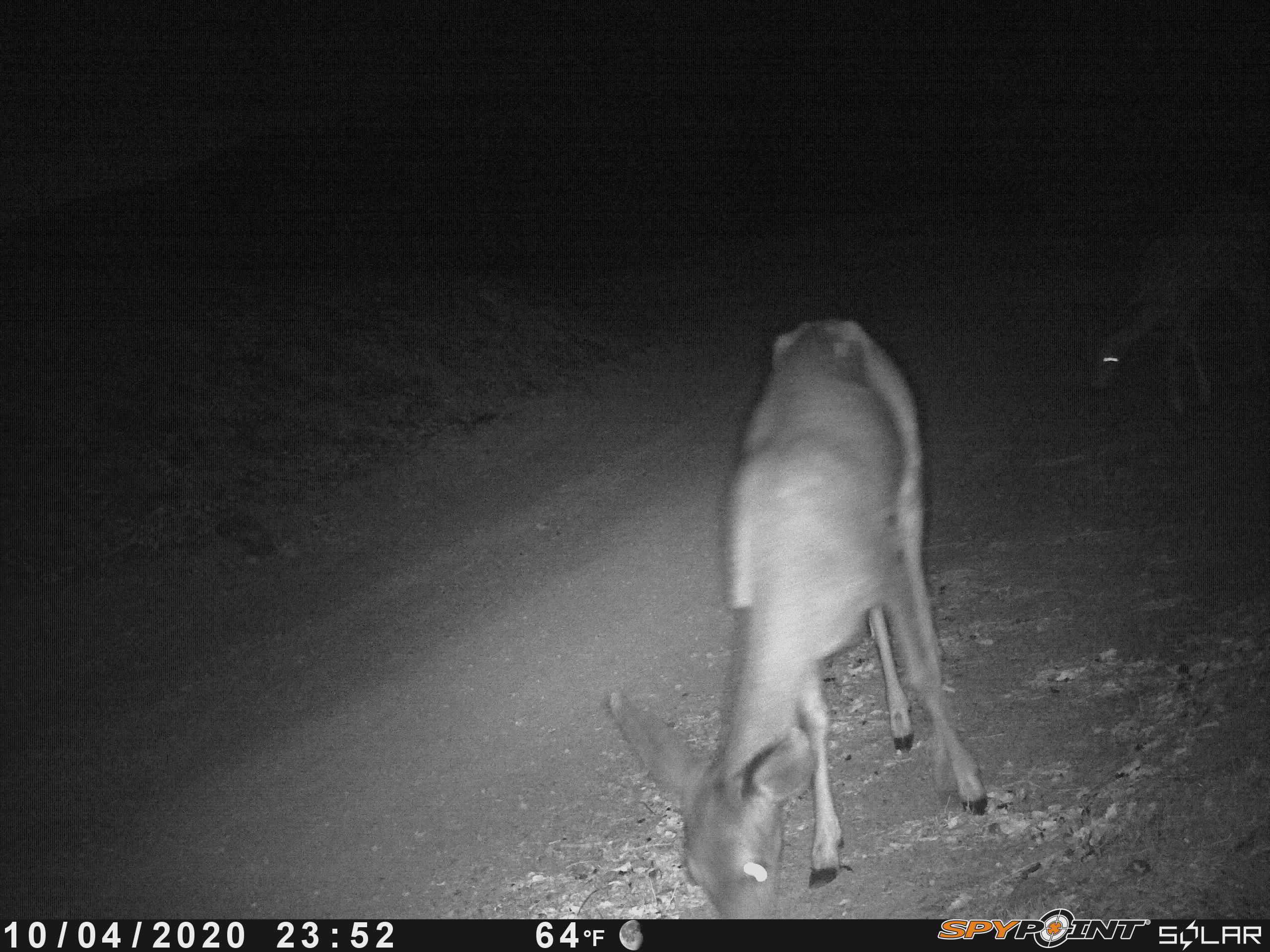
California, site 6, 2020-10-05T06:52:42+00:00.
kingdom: Animalia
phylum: Chordata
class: Mammalia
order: Artiodactyla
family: Cervidae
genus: Odocoileus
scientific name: Odocoileus hemionus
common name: mule deer